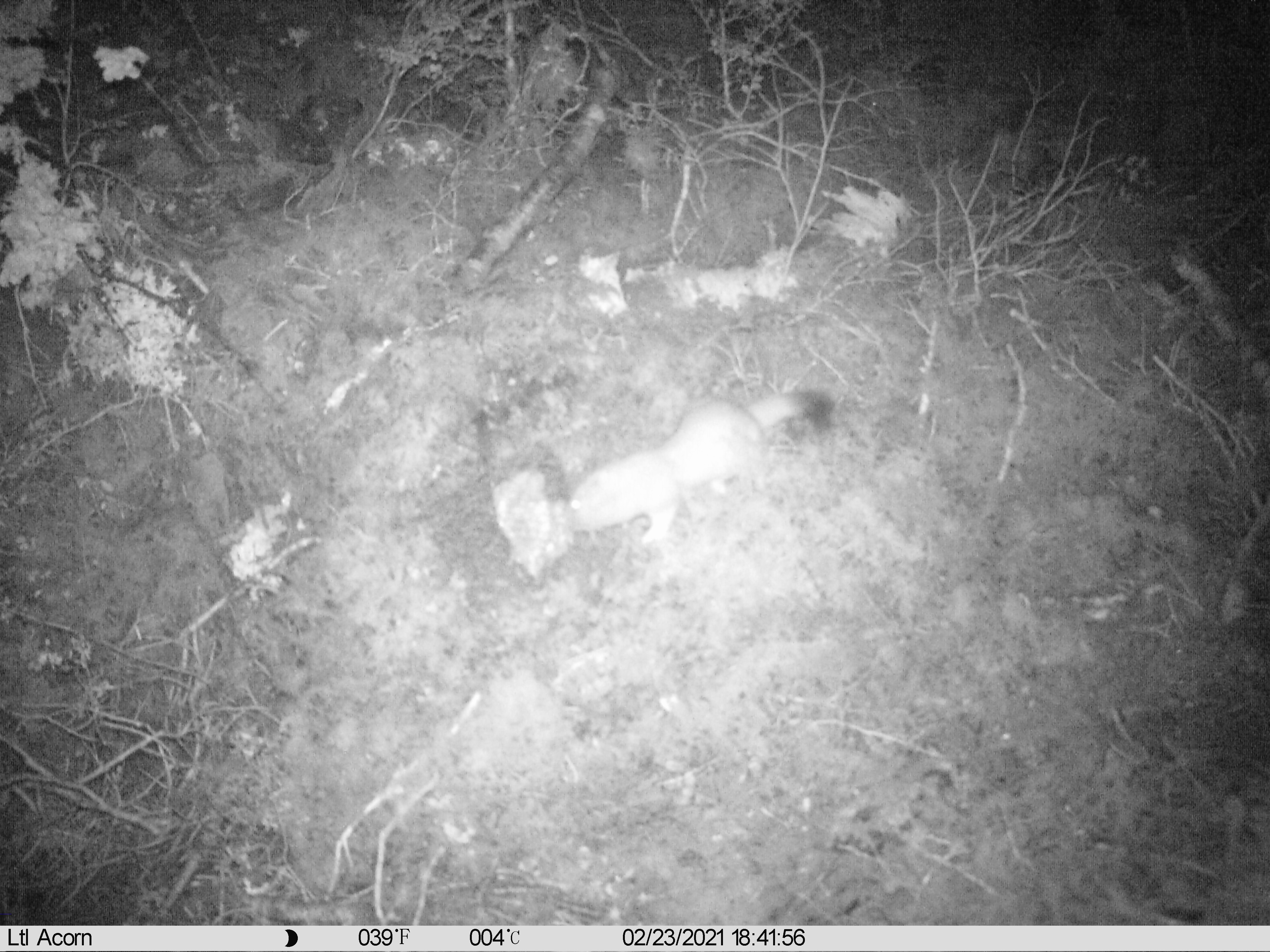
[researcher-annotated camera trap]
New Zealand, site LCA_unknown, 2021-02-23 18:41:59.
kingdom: Animalia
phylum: Chordata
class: Mammalia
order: Carnivora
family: Mustelidae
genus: Mustela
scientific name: Mustela erminea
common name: stoat